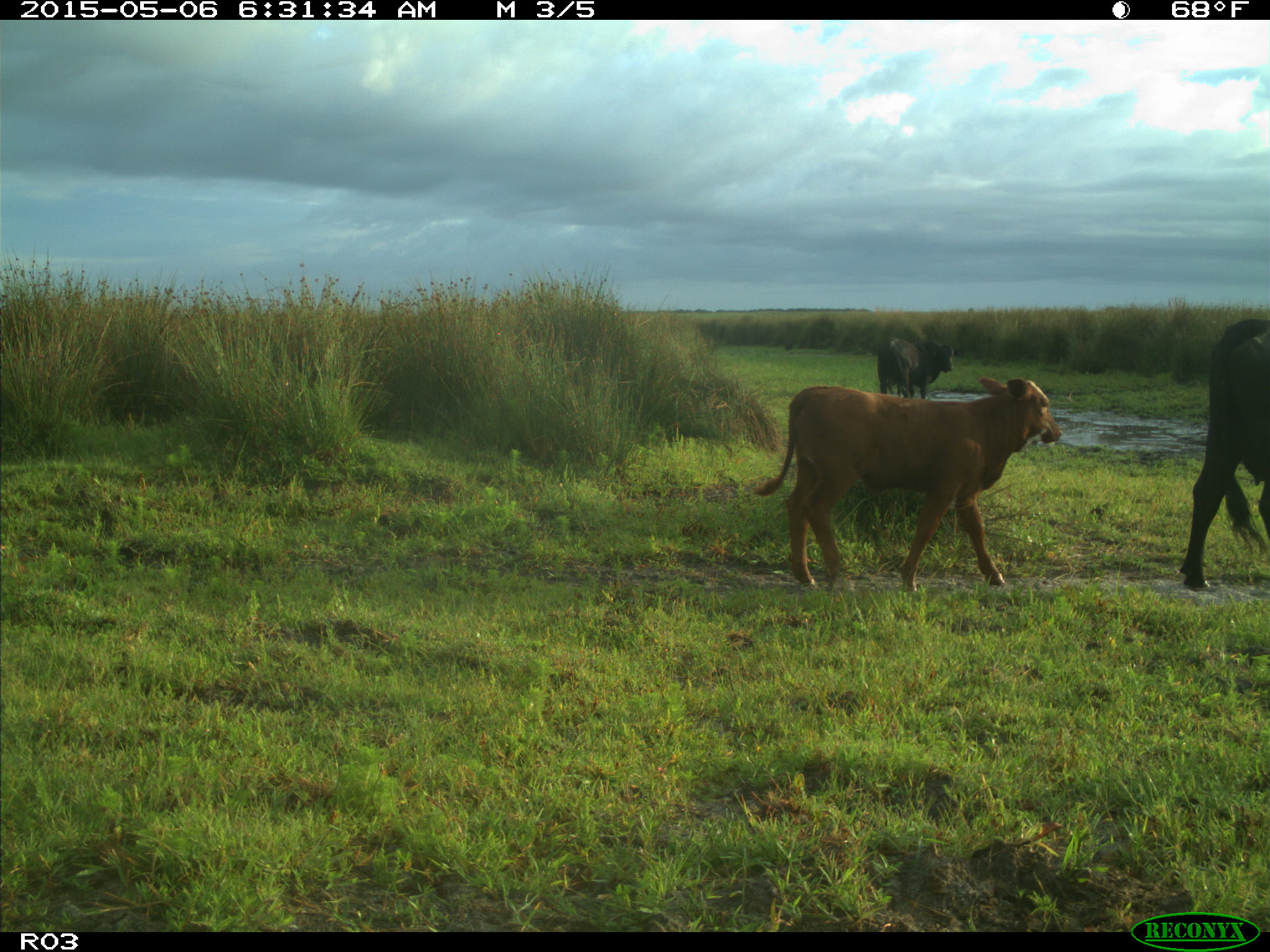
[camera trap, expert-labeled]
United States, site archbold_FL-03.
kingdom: Animalia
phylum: Chordata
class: Mammalia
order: Artiodactyla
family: Bovidae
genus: Bos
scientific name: Bos taurus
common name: domestic cow